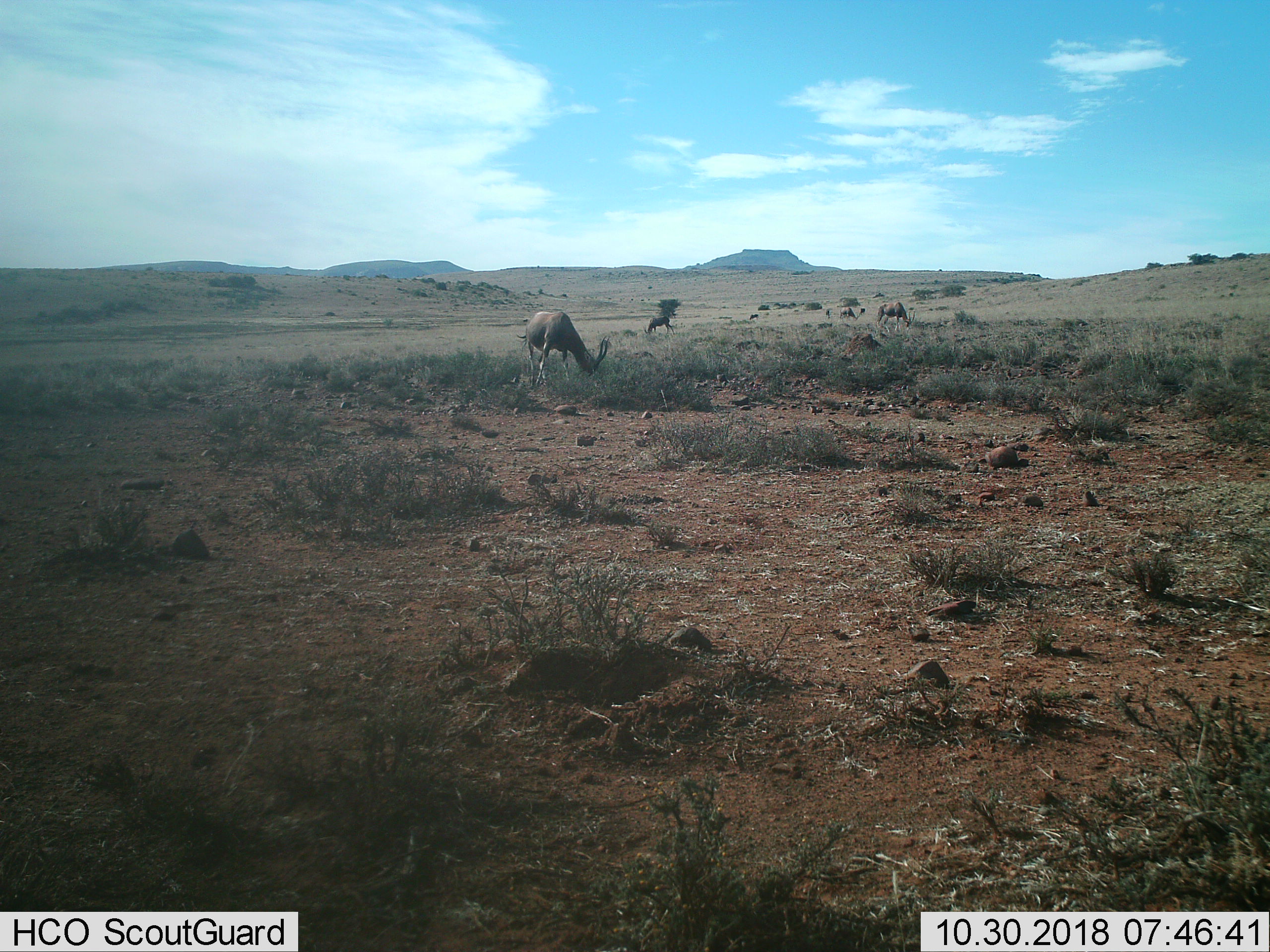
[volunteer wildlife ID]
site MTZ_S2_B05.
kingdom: Animalia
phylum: Chordata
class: Mammalia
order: Artiodactyla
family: Bovidae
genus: Damaliscus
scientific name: Damaliscus pygargus phillipsi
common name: blesbok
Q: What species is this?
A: Blesbok (Damaliscus pygargus phillipsi).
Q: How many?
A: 6.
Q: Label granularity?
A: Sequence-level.